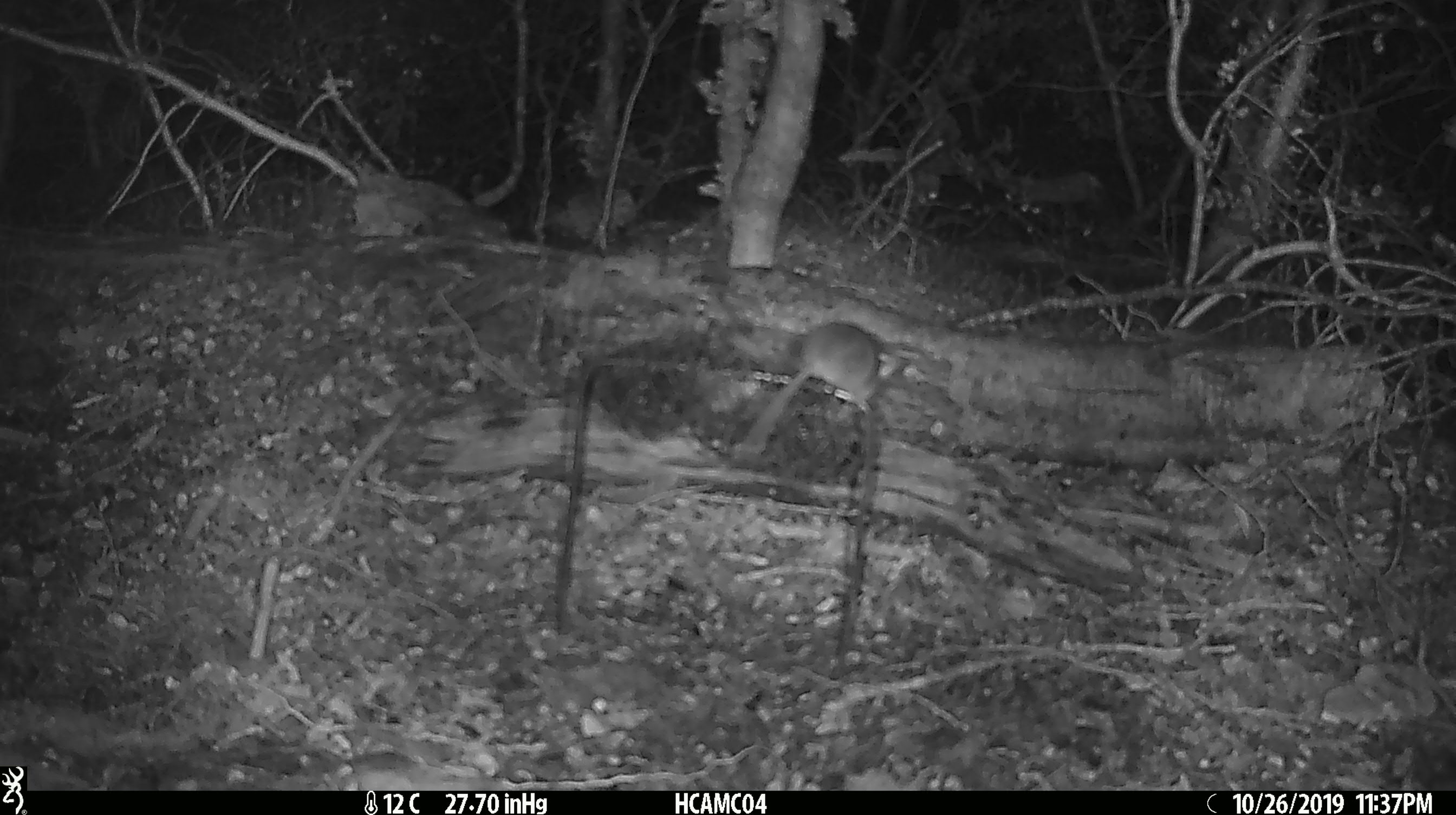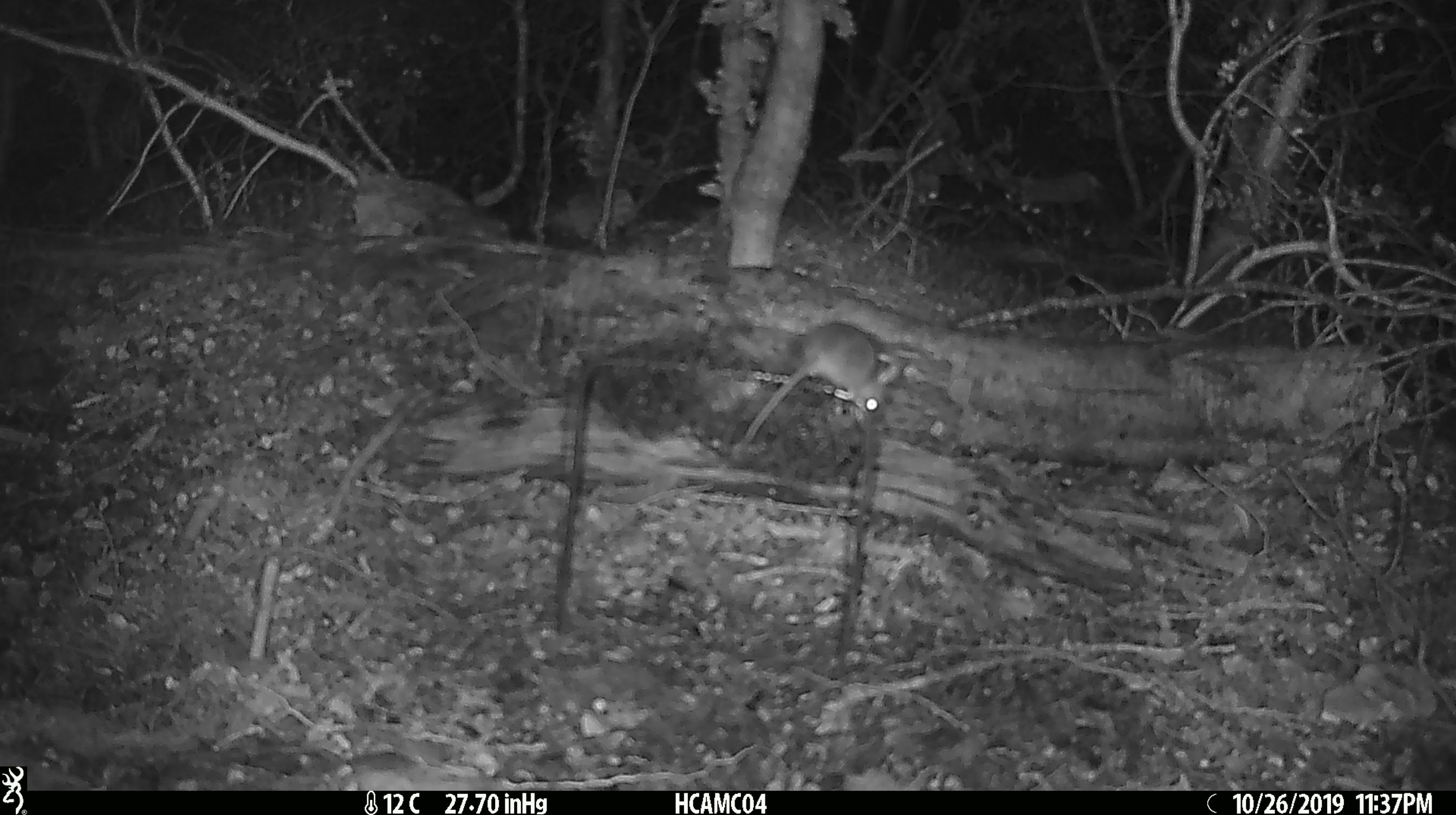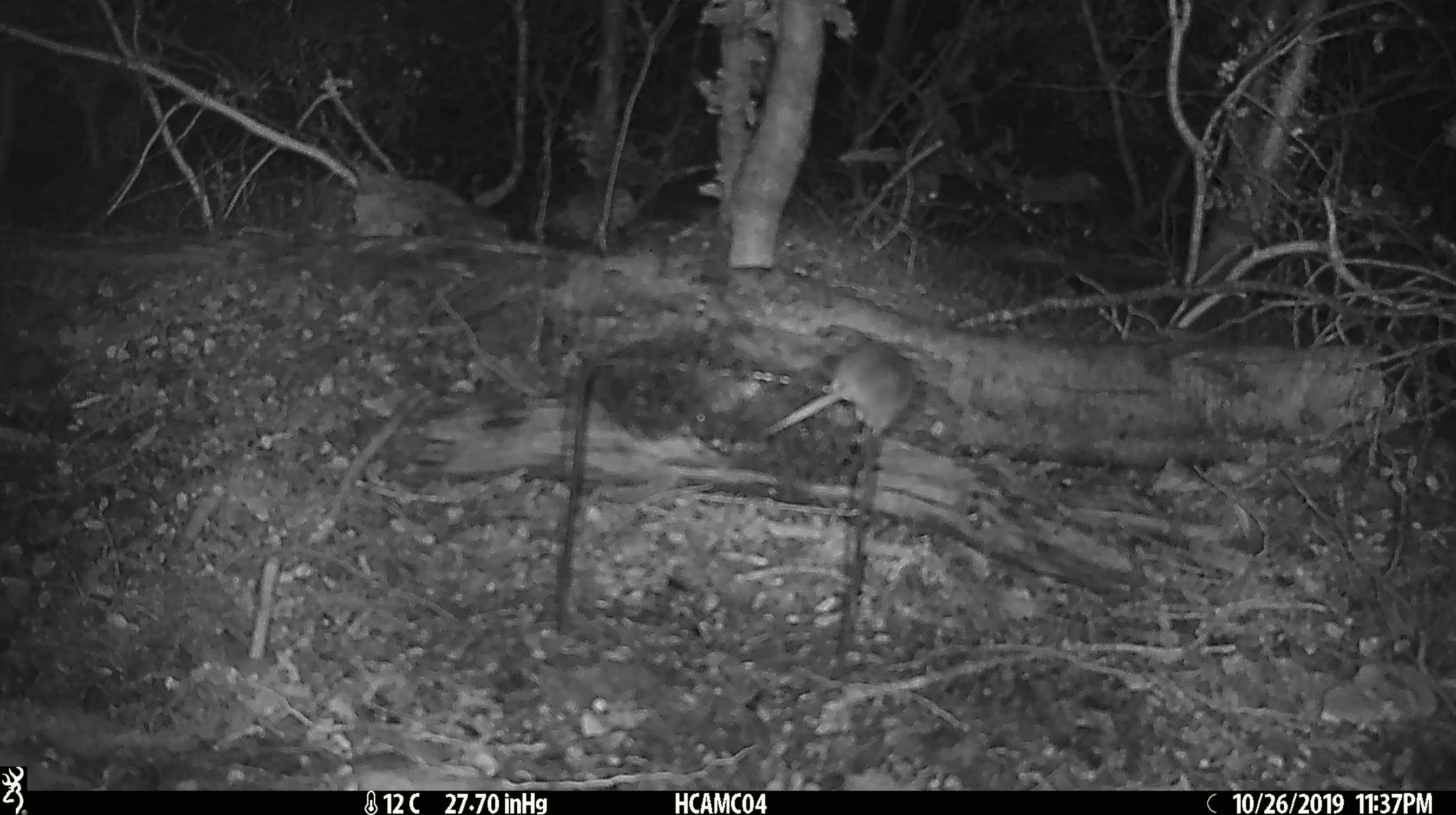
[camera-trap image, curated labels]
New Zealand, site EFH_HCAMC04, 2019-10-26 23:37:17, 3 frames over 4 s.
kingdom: Animalia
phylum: Chordata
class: Mammalia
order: Rodentia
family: Muridae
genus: Mus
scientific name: Mus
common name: mouse